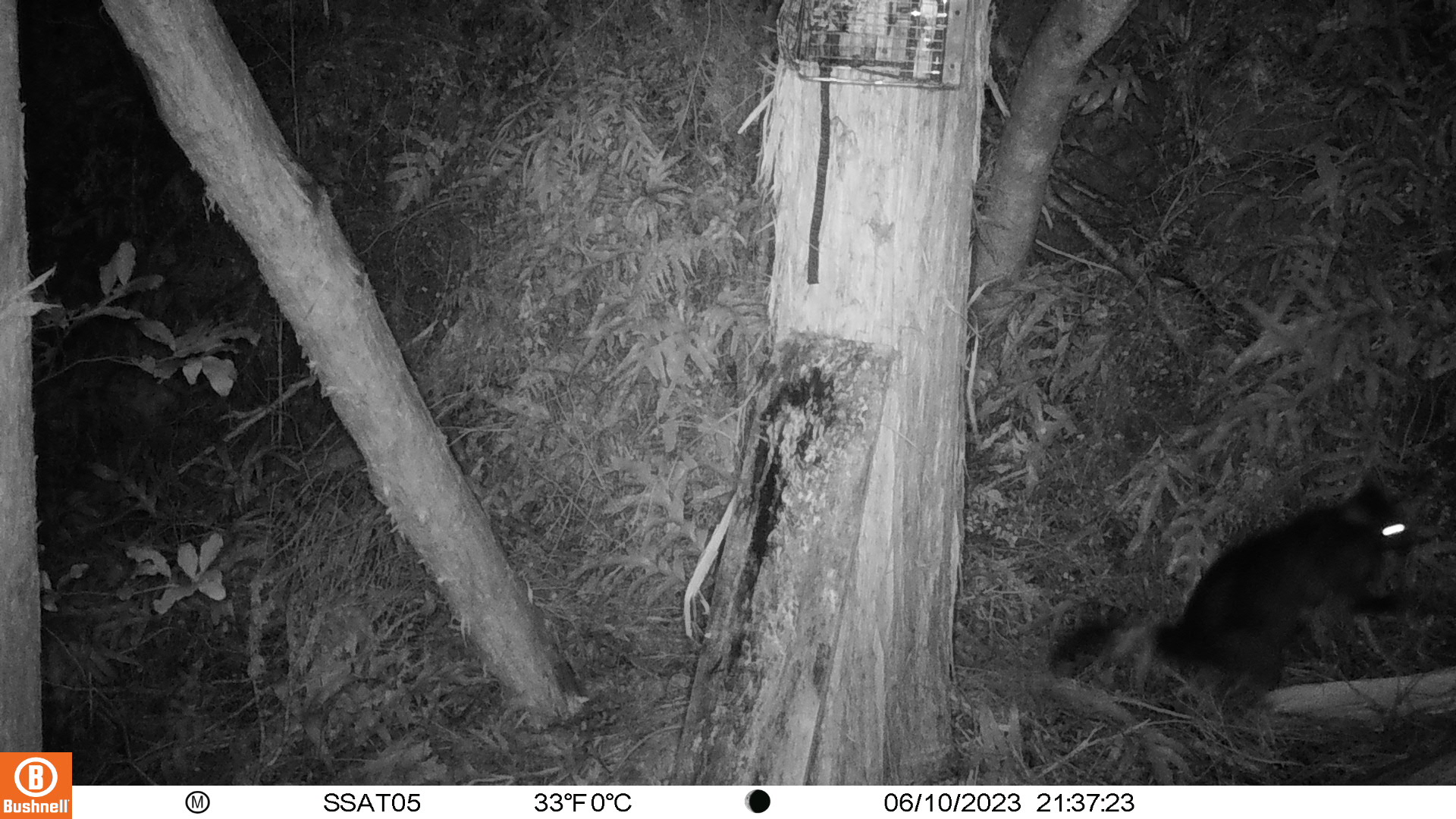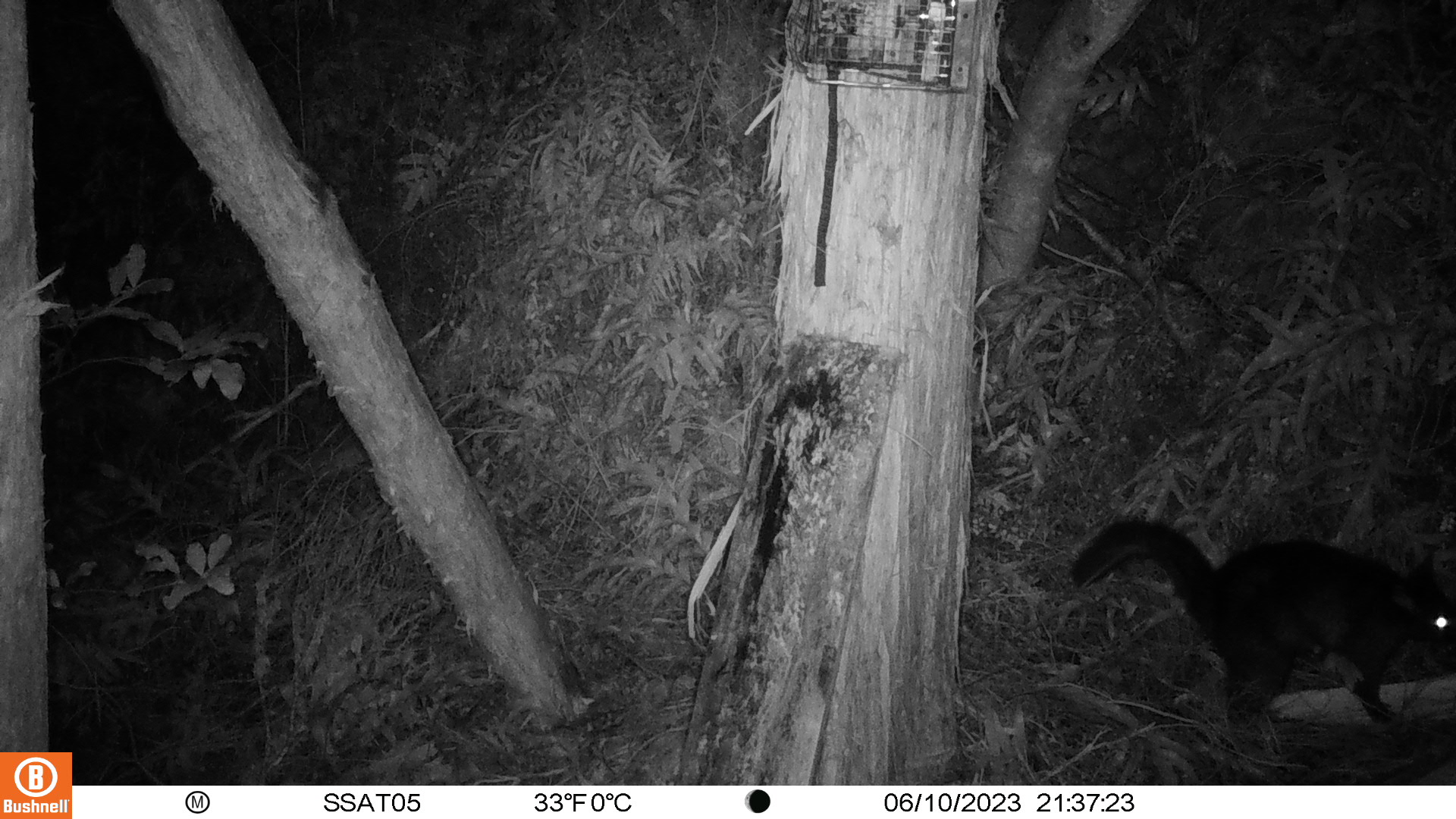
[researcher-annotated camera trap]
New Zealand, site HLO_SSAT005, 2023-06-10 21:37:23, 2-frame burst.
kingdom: Animalia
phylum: Chordata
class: Mammalia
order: Diprotodontia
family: Phalangeridae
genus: Trichosurus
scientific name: Trichosurus vulpecula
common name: common brushtail possum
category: possum